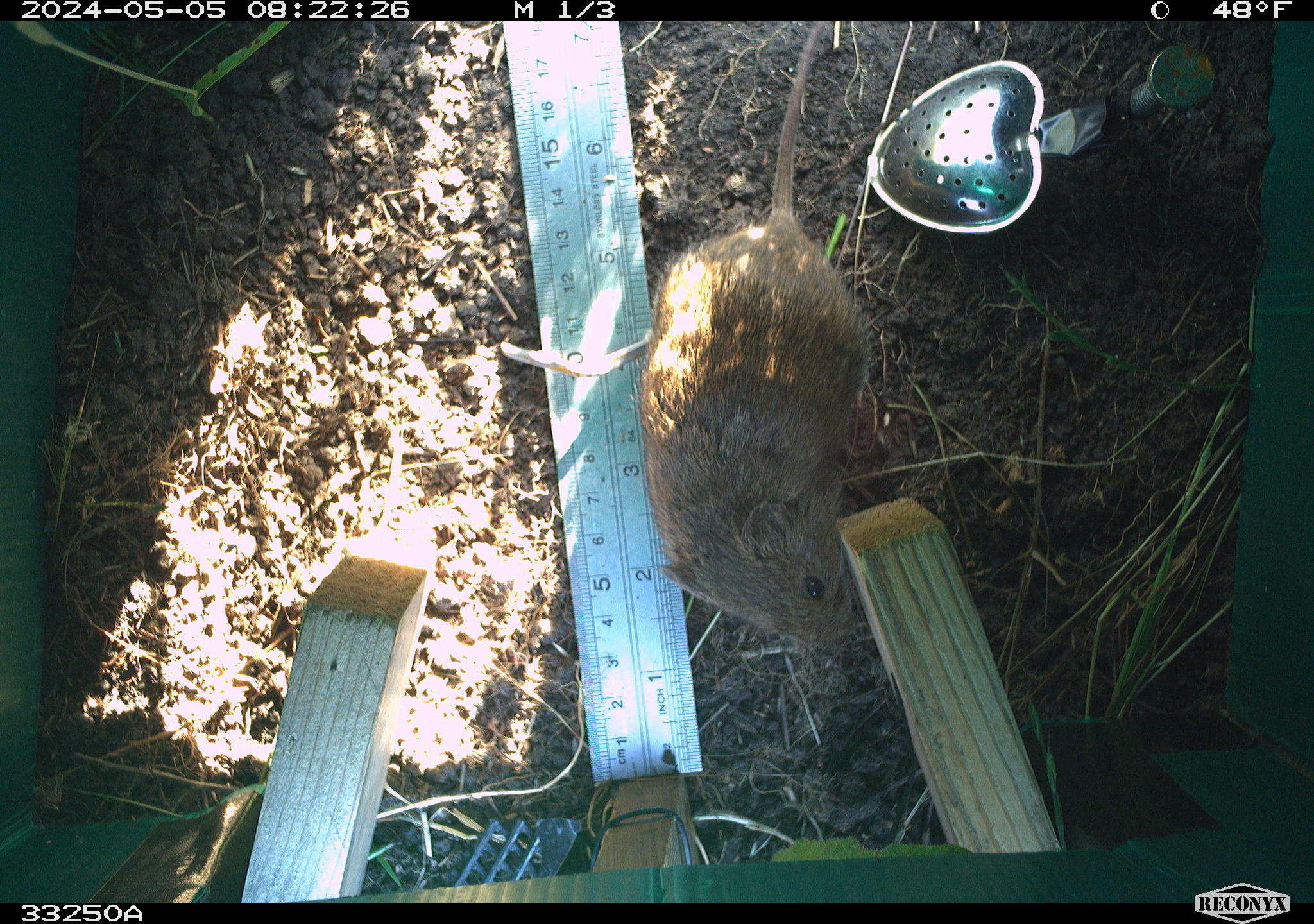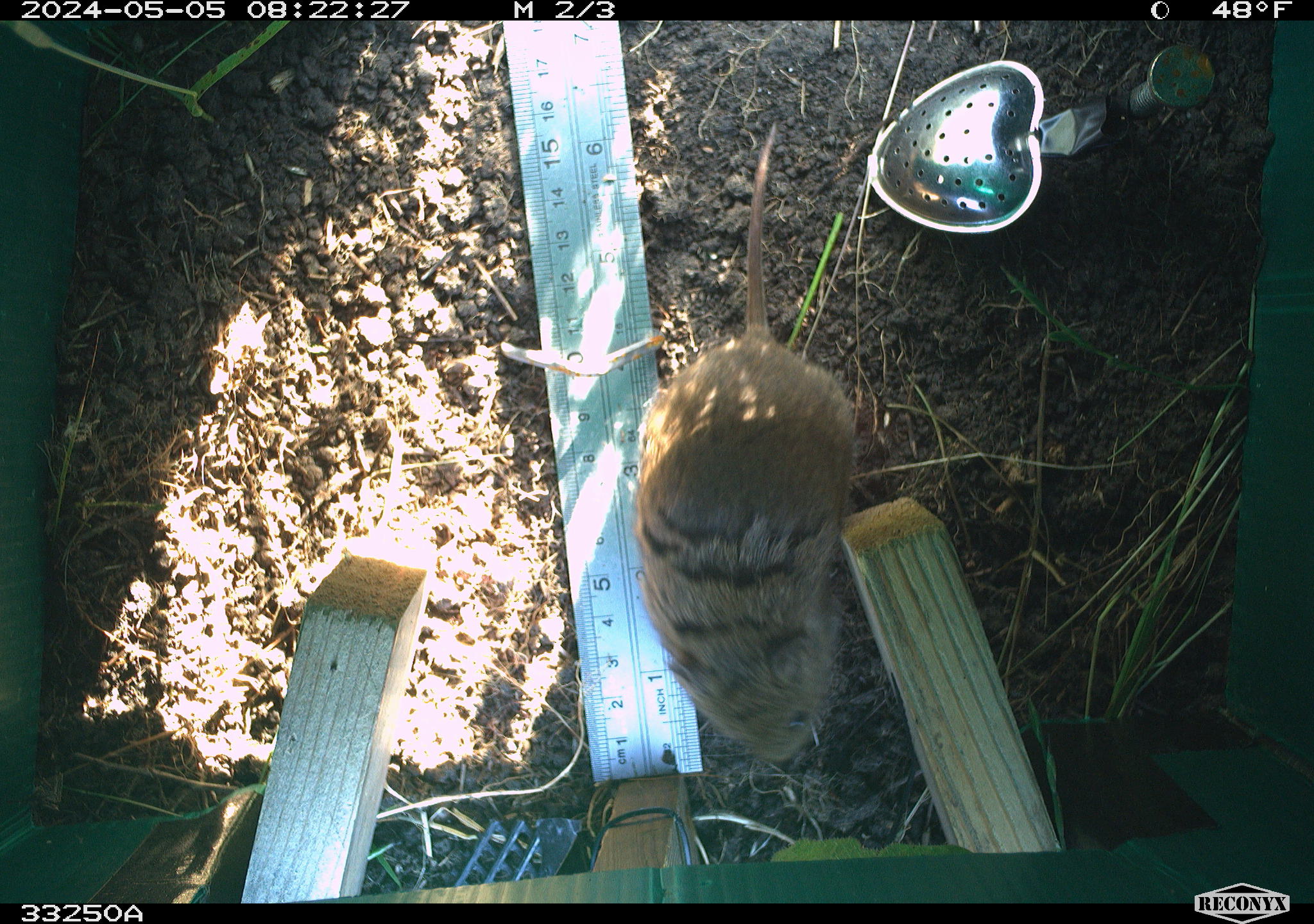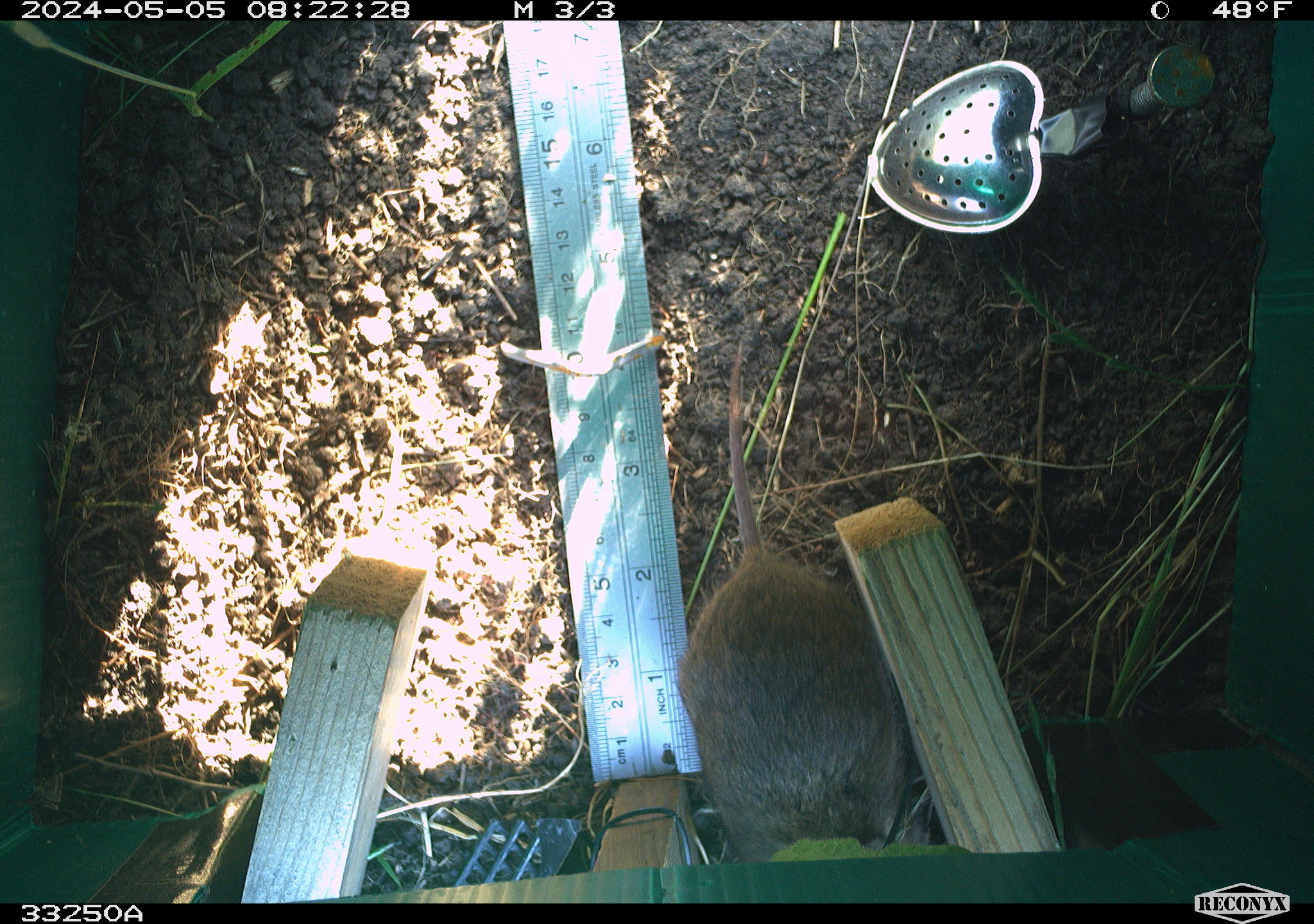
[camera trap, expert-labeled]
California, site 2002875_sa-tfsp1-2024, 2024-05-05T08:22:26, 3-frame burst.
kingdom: Animalia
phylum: Chordata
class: Mammalia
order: Rodentia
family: Cricetidae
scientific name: Arvicolinae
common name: voles, lemmings, and muskrats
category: arvicolinae subfamily